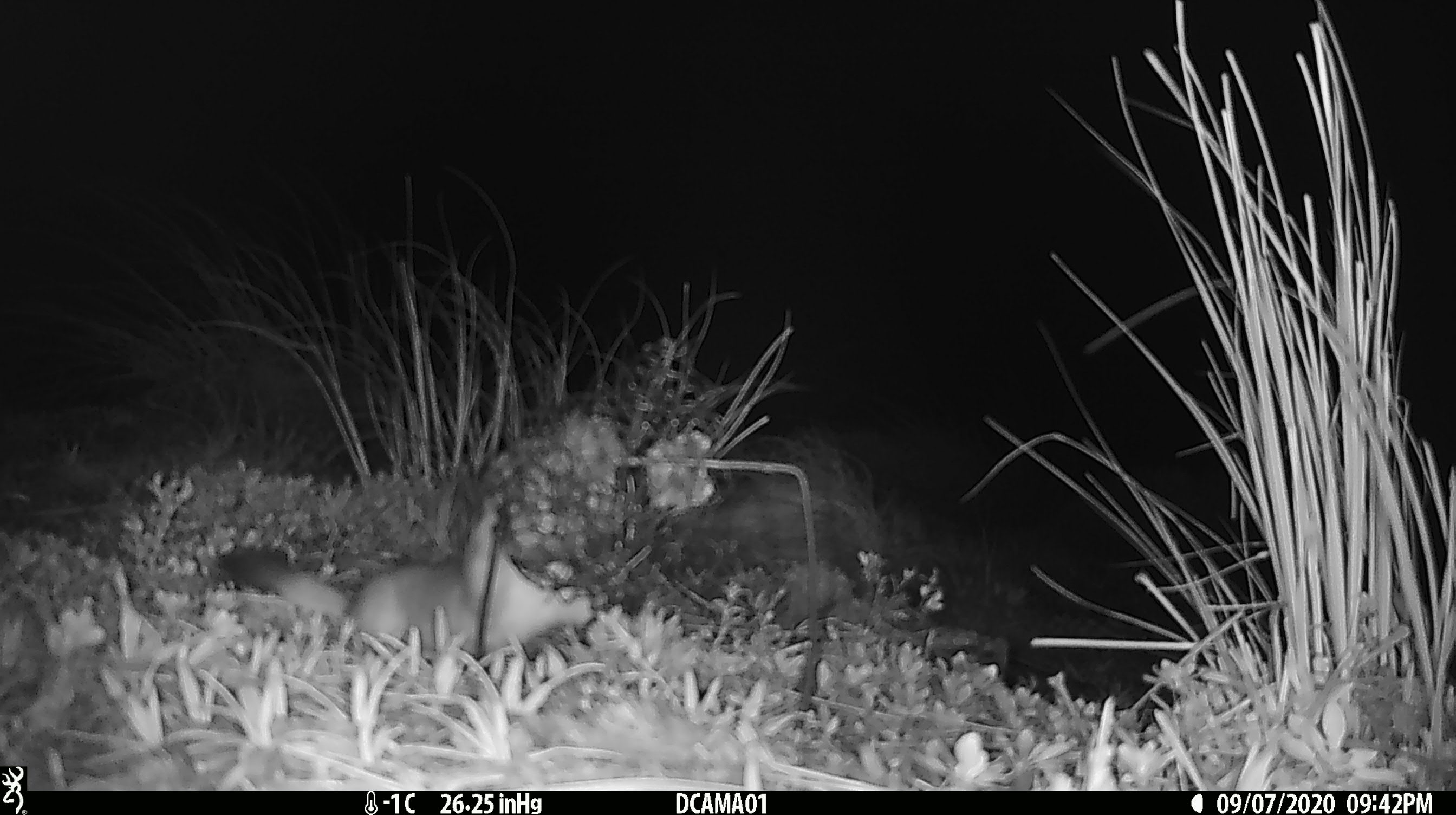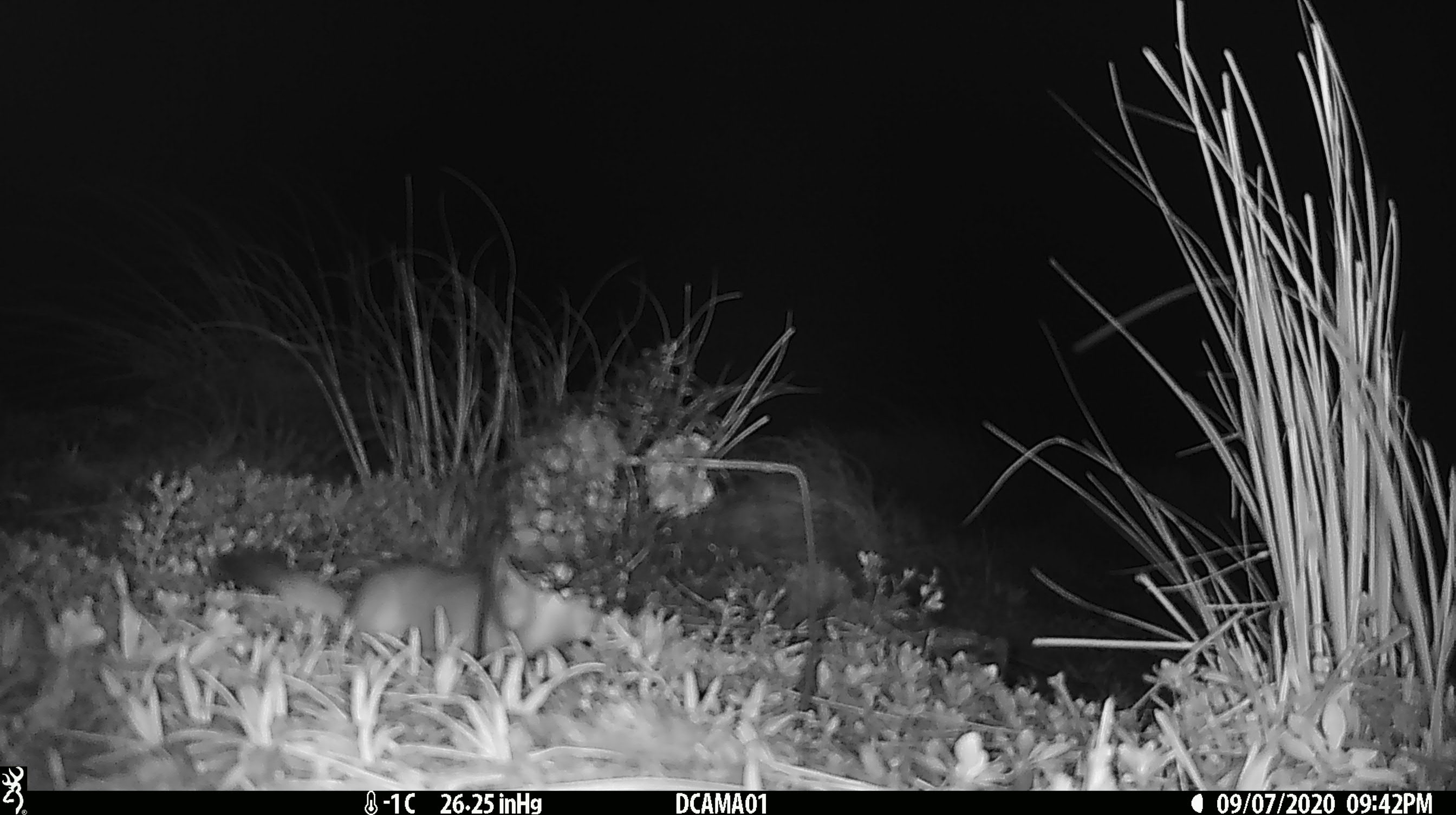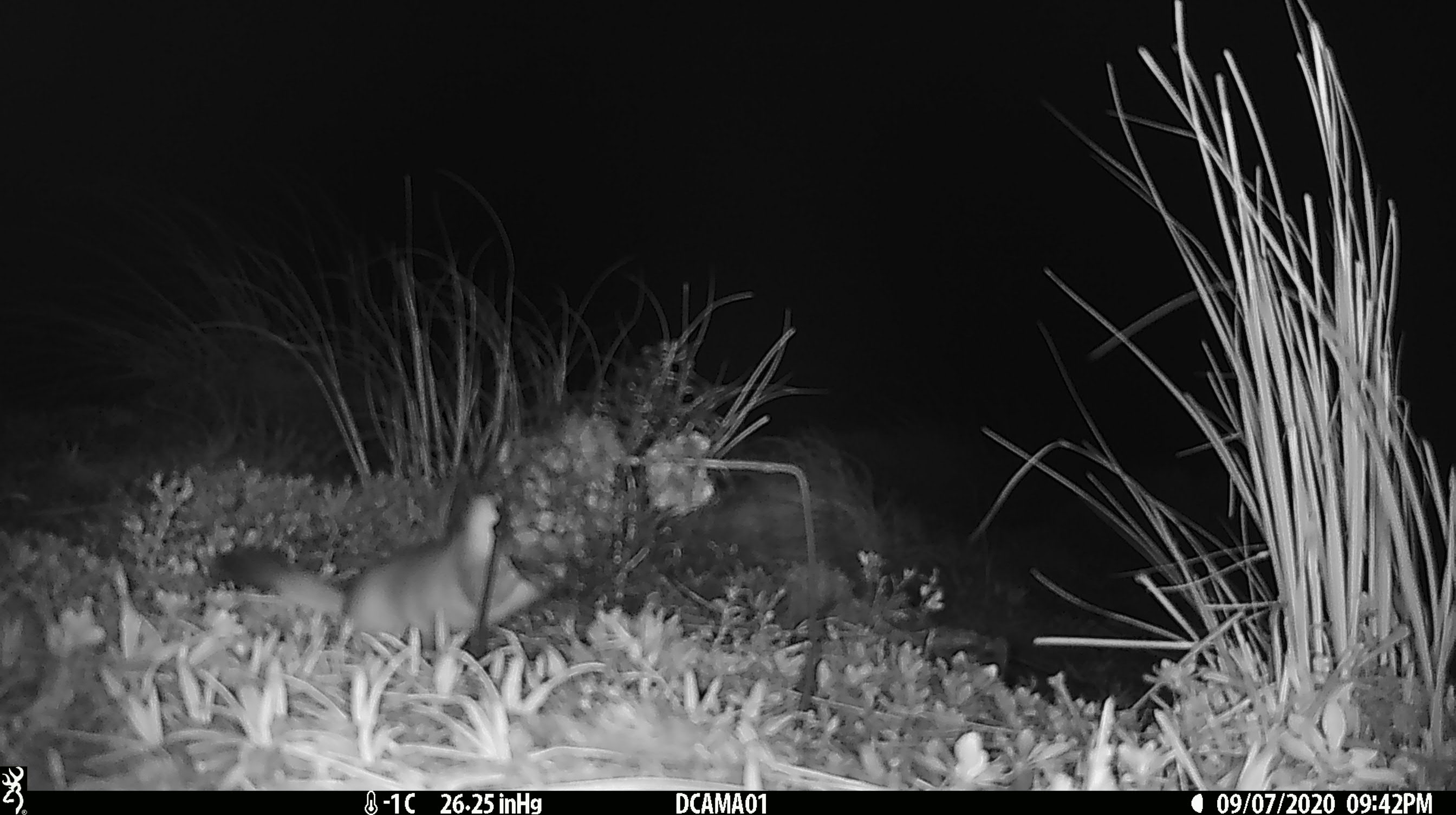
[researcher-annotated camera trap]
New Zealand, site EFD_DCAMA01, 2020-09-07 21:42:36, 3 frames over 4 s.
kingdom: Animalia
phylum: Chordata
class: Mammalia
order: Carnivora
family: Mustelidae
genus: Mustela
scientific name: Mustela erminea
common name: stoat